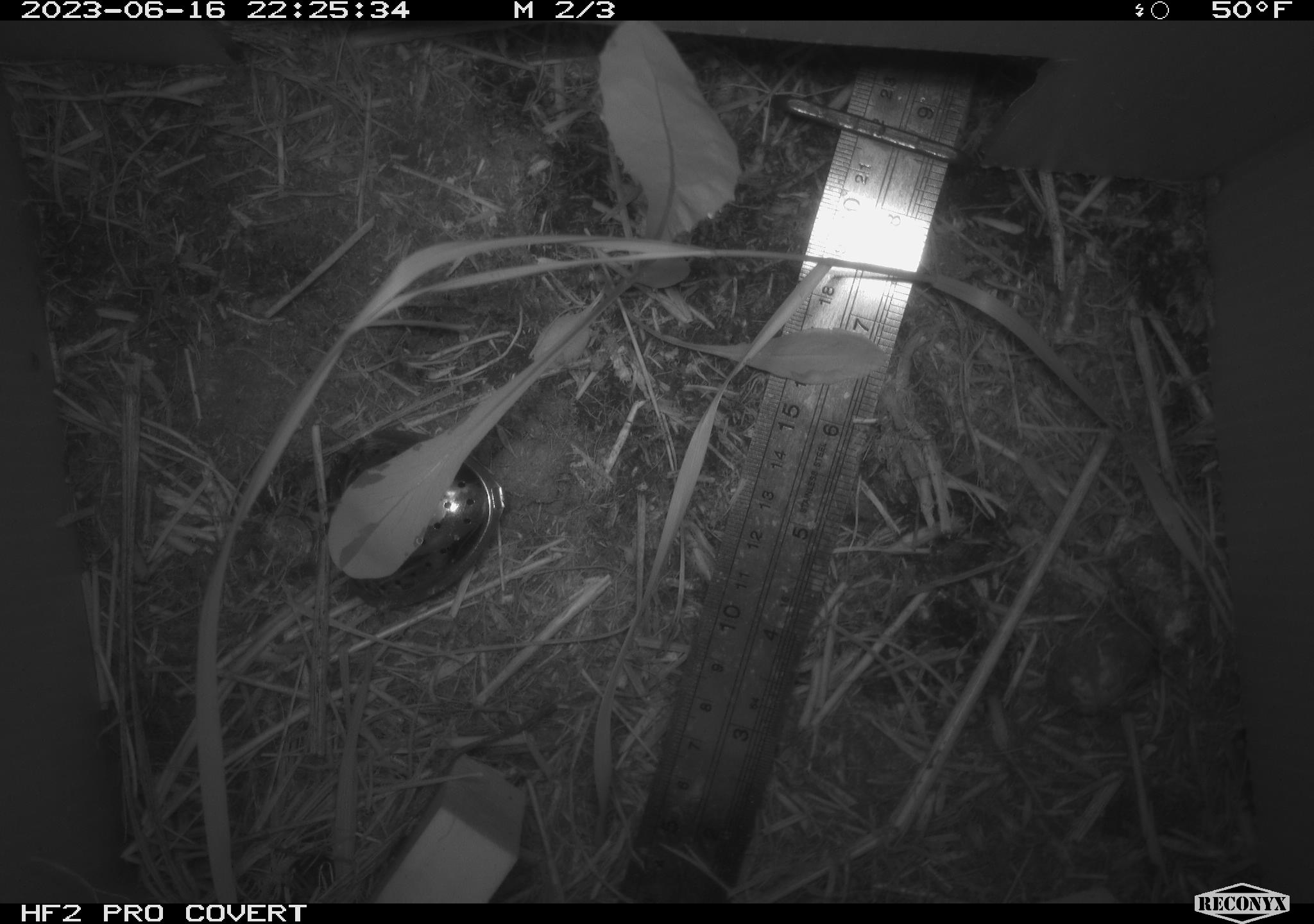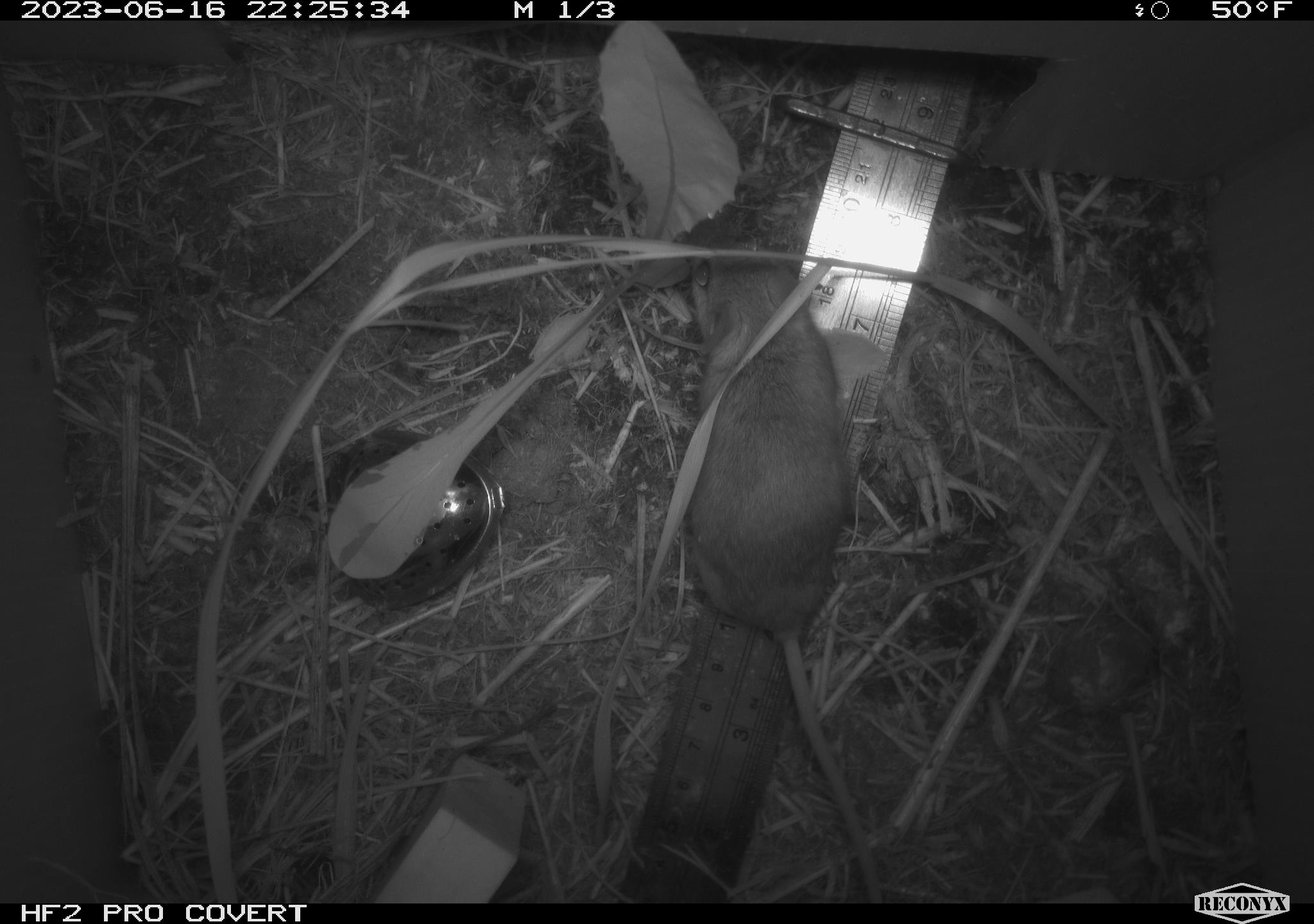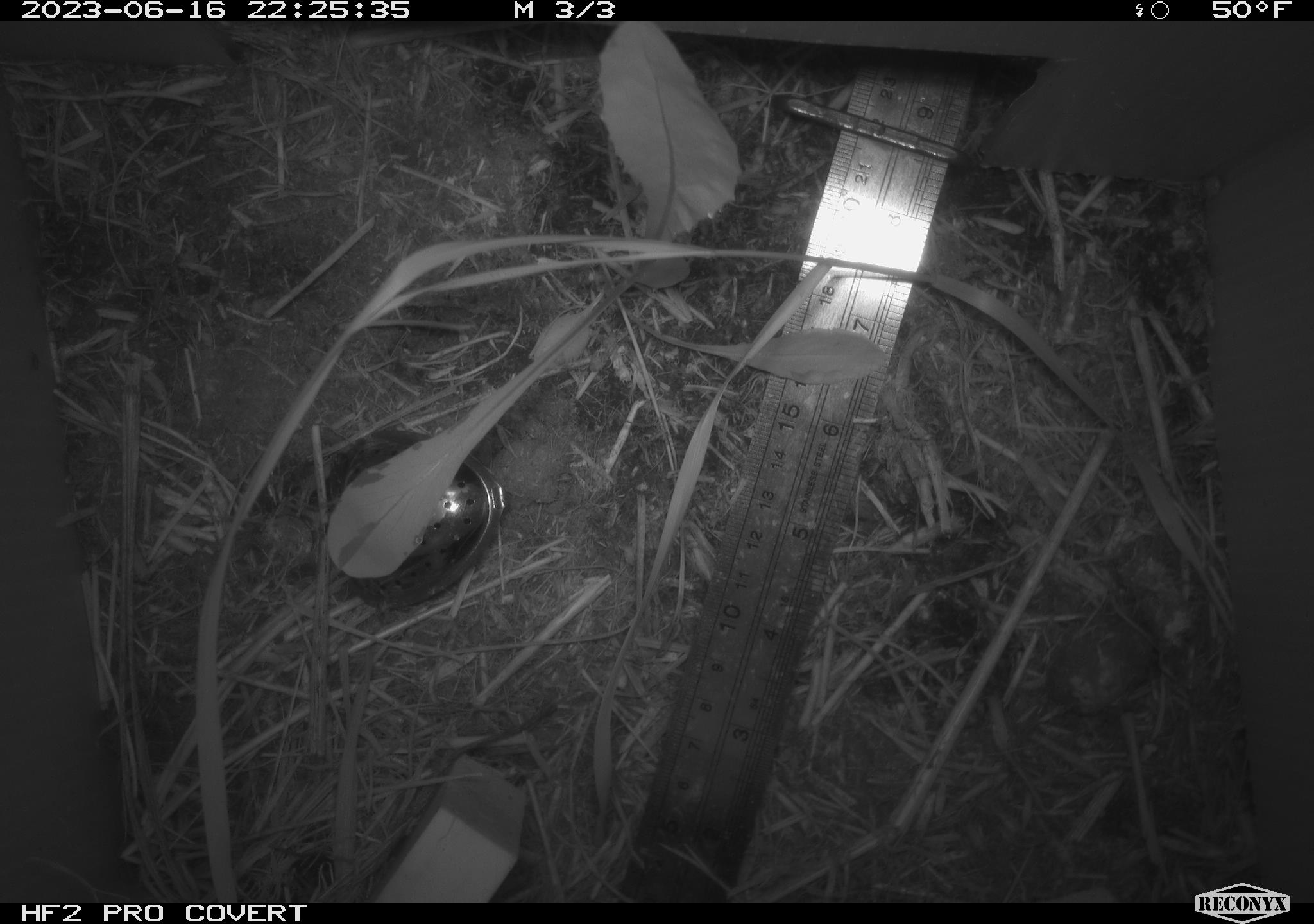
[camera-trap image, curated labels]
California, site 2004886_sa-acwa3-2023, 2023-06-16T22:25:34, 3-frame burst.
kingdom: Animalia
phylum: Chordata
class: Mammalia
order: Rodentia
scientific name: Rodentia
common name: mouse species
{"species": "mouse species (Rodentia)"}